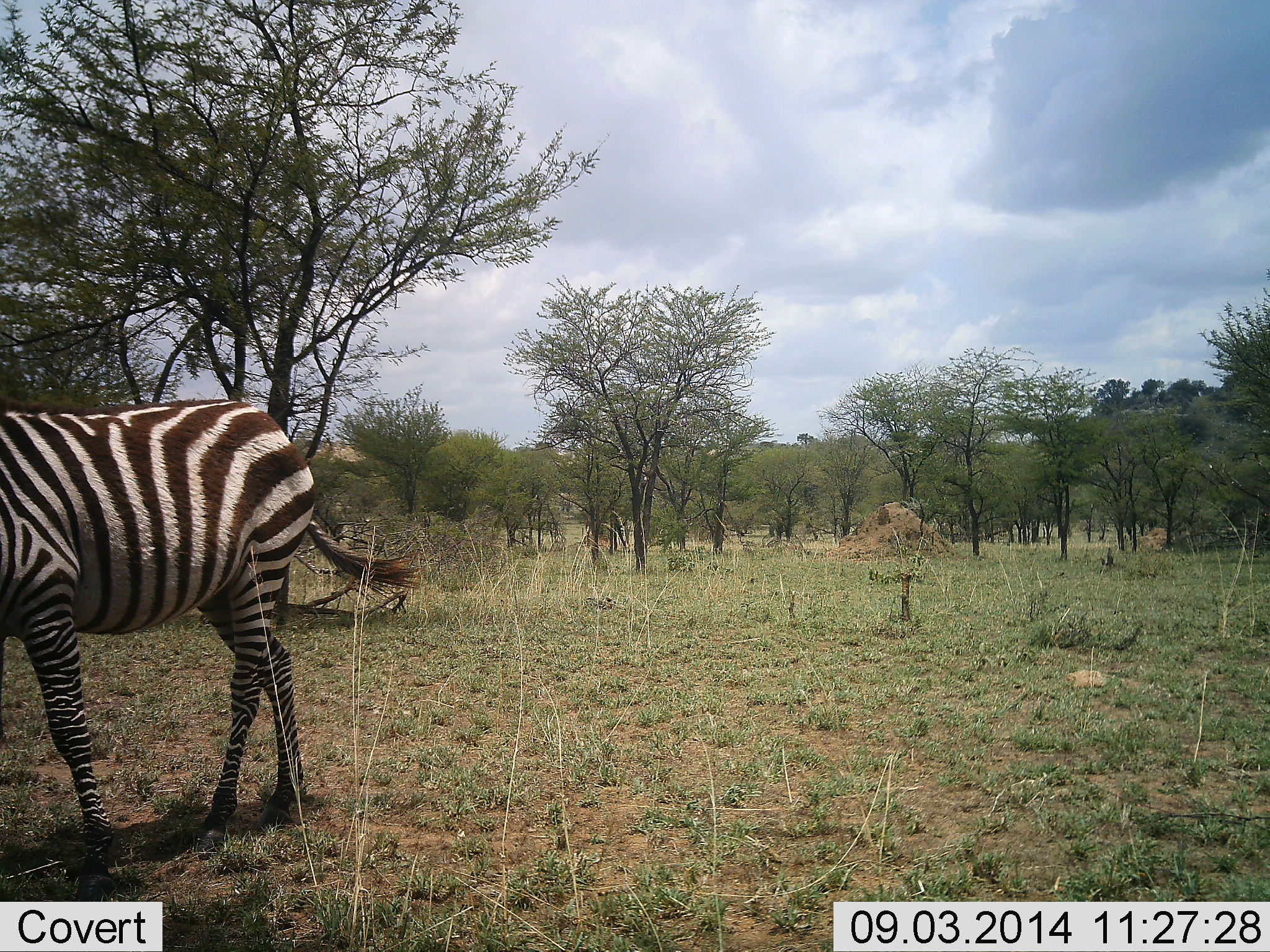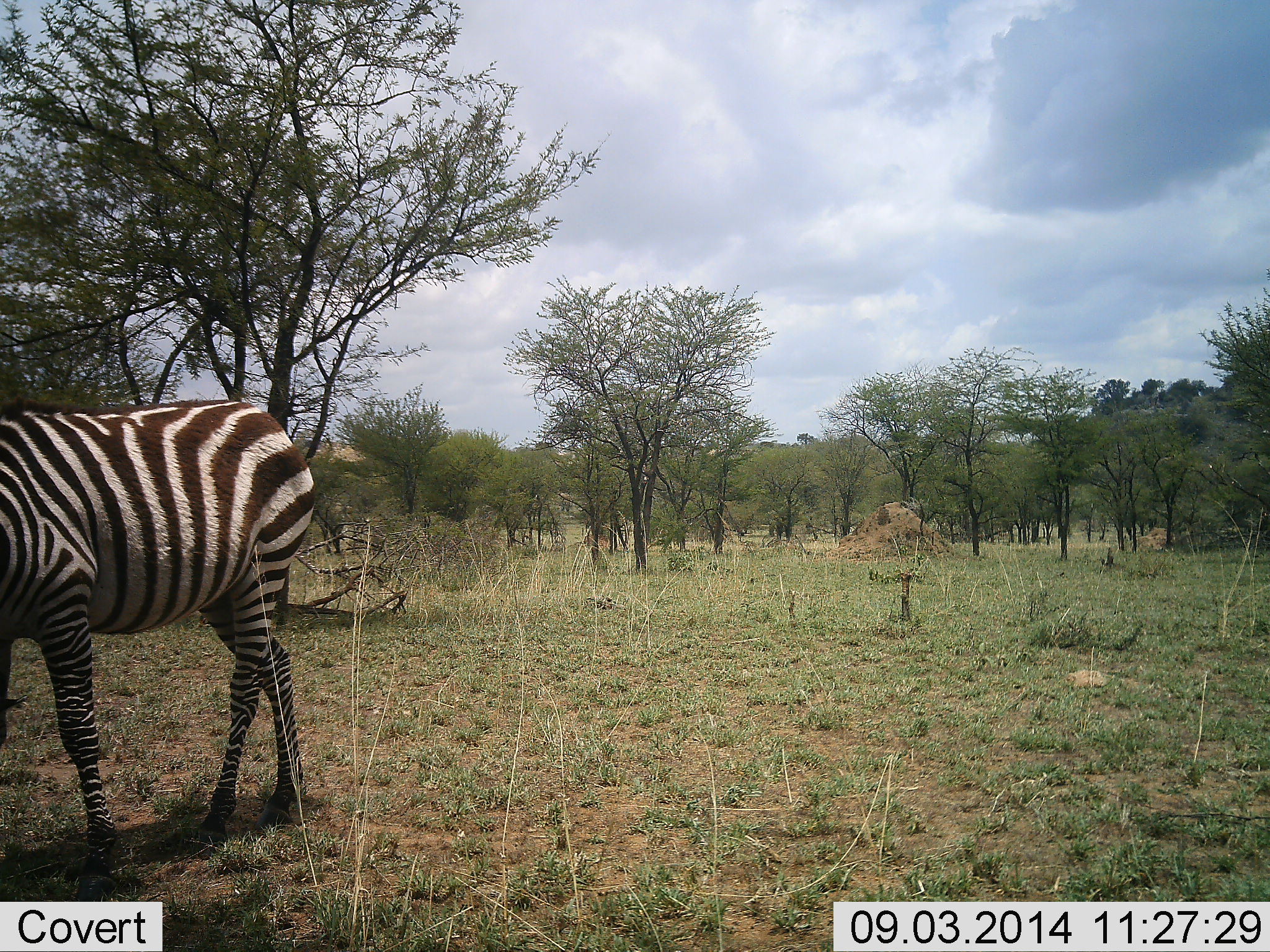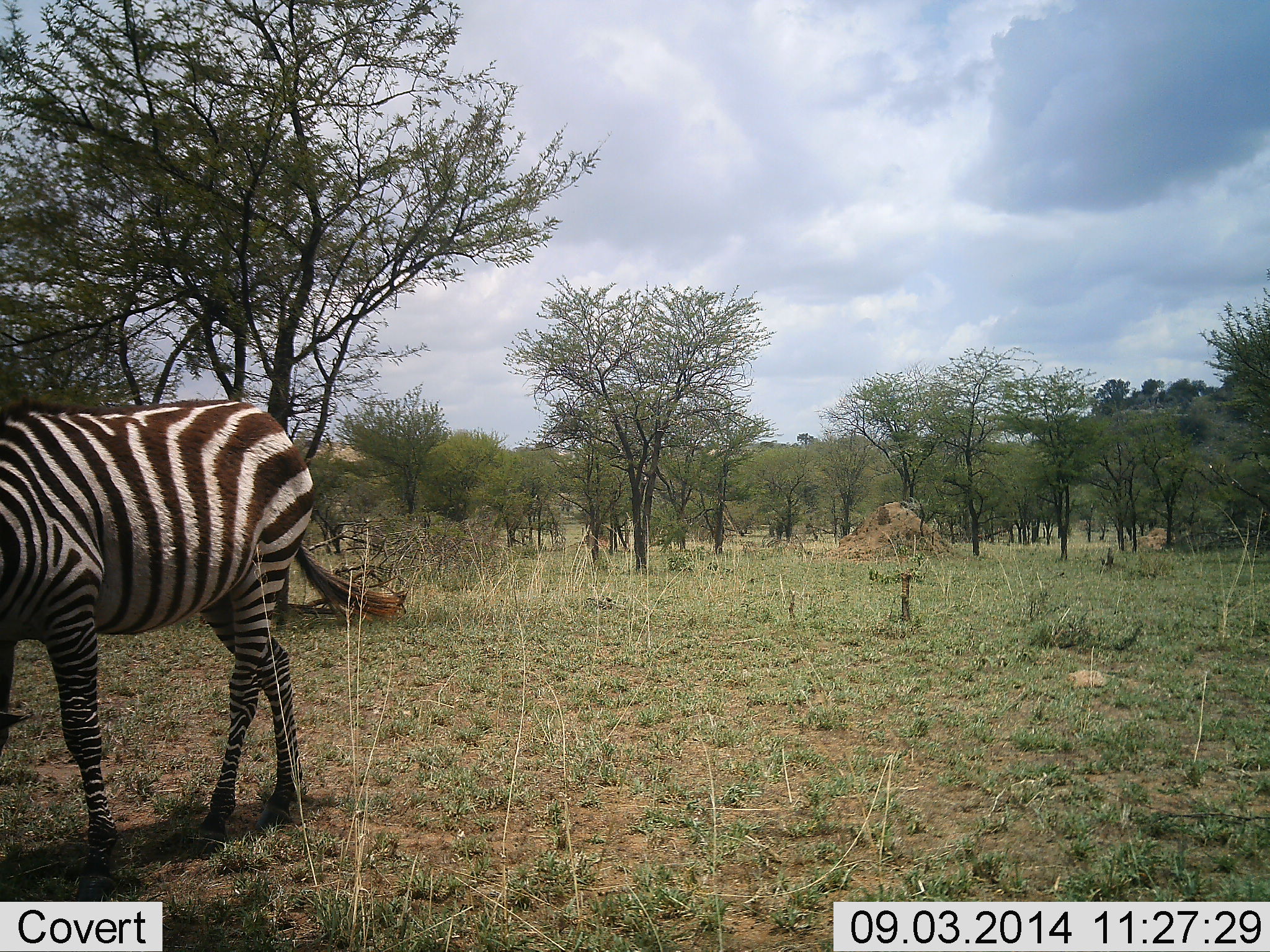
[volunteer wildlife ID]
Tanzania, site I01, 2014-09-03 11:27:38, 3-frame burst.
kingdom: Animalia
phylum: Chordata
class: Mammalia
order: Perissodactyla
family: Equidae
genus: Equus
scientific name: Equus quagga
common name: plains zebra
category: zebra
Zebra (plains zebra) (Equus quagga), count 1. Behavior (volunteer vote fractions): standing 60%, resting 0%, moving 20%, interacting 0%. Young present (vote fraction): 0%. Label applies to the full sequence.